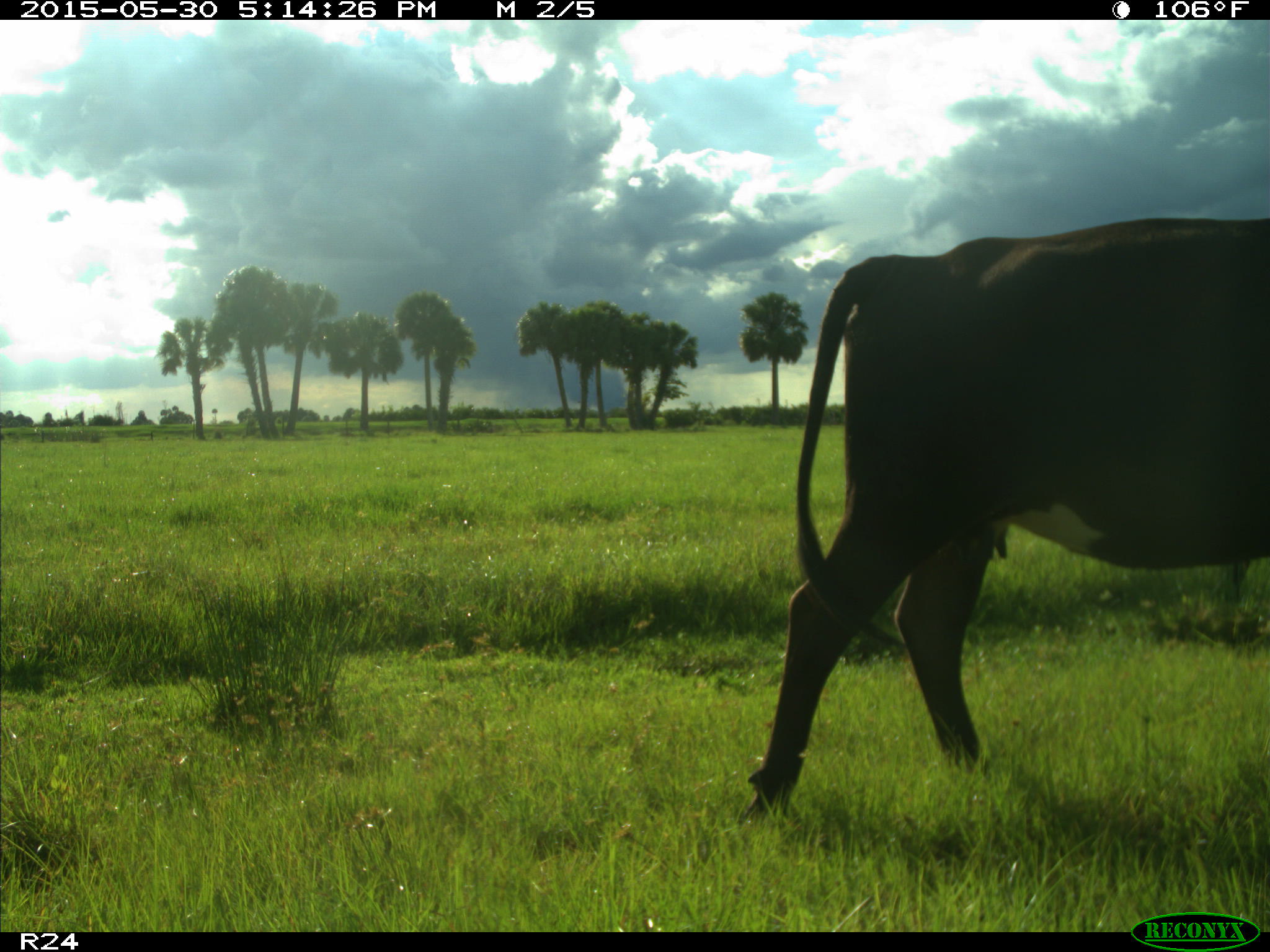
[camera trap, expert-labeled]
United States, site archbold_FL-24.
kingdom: Animalia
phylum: Chordata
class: Mammalia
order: Artiodactyla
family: Bovidae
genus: Bos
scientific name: Bos taurus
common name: domestic cow